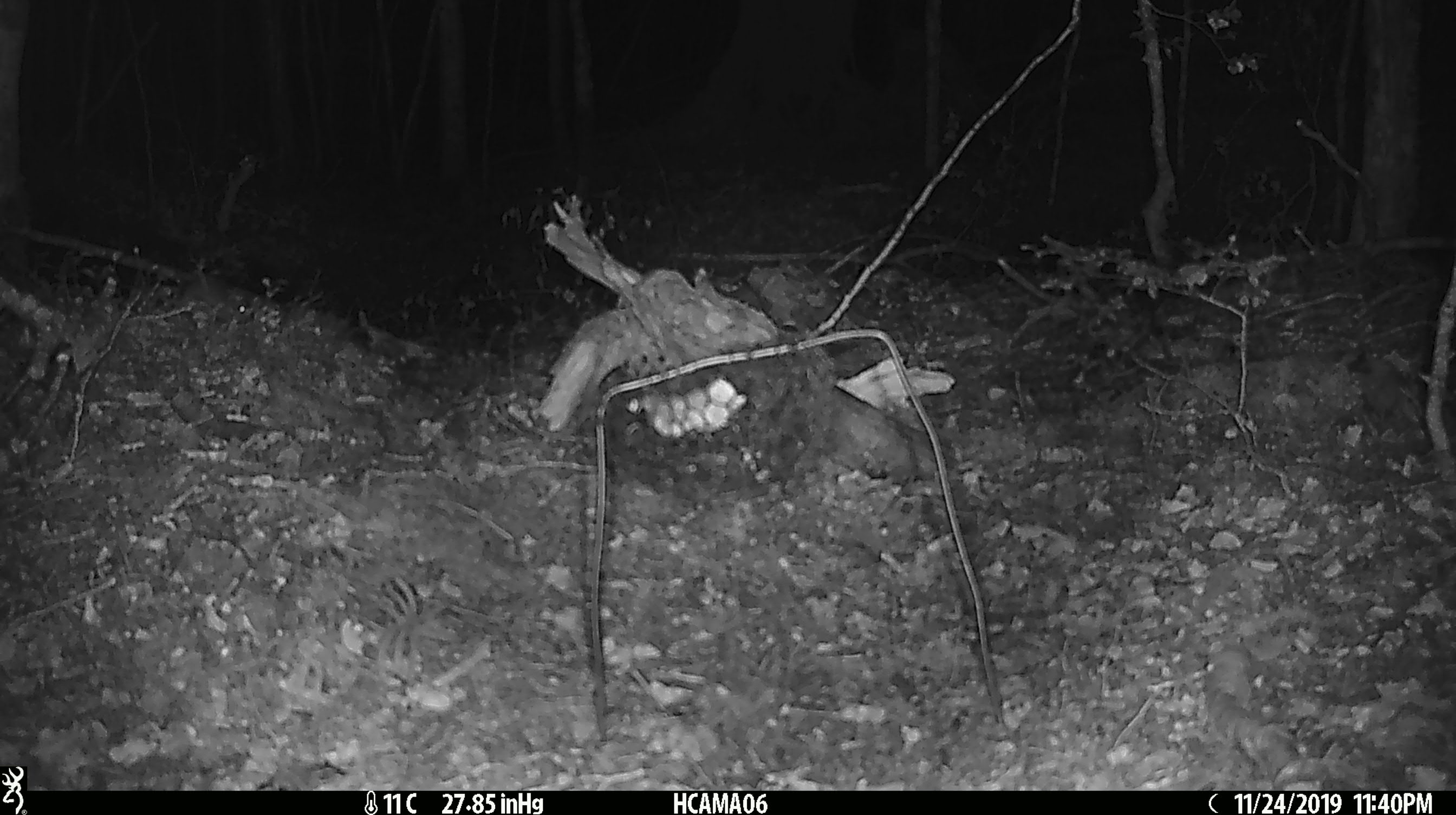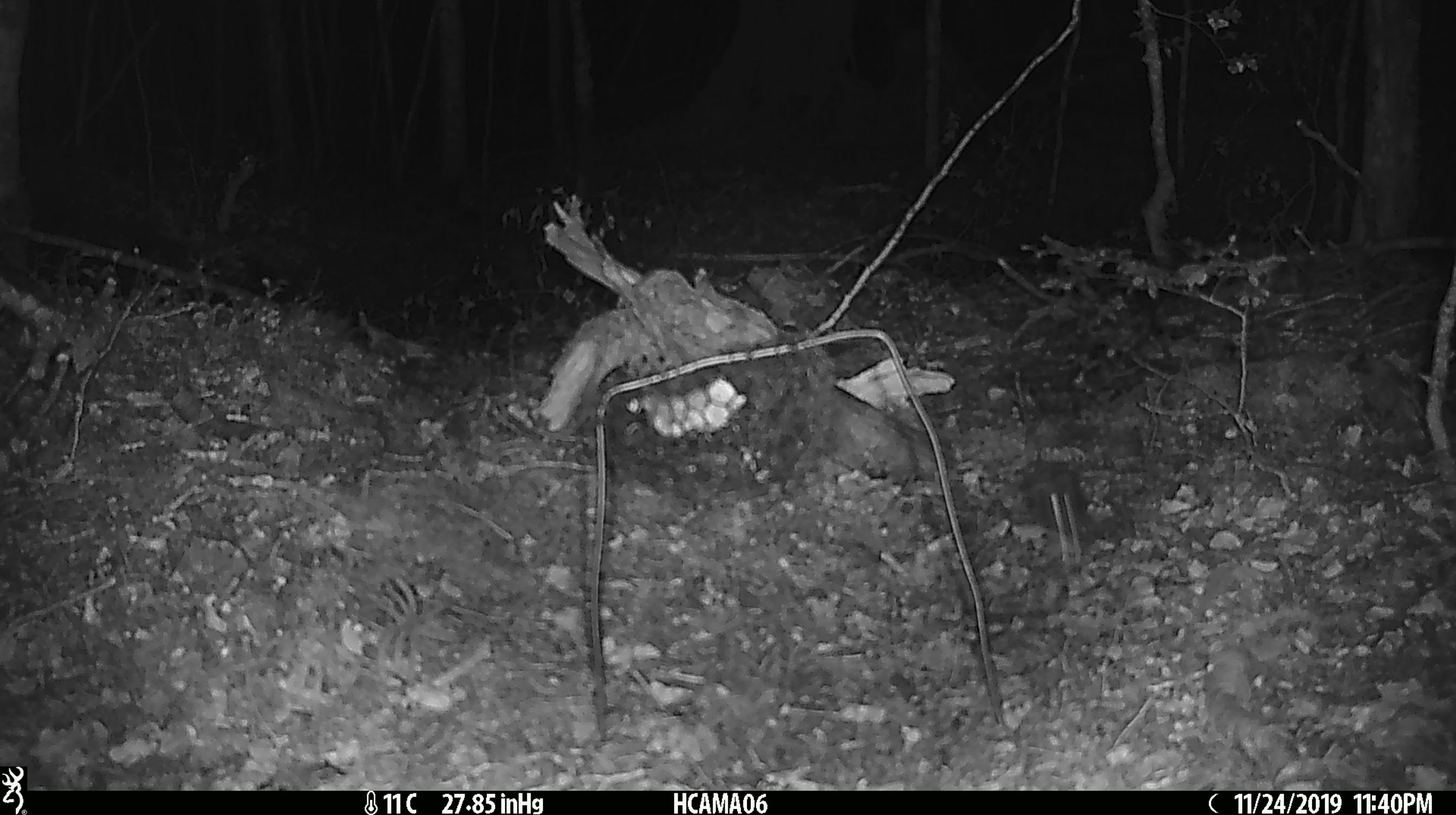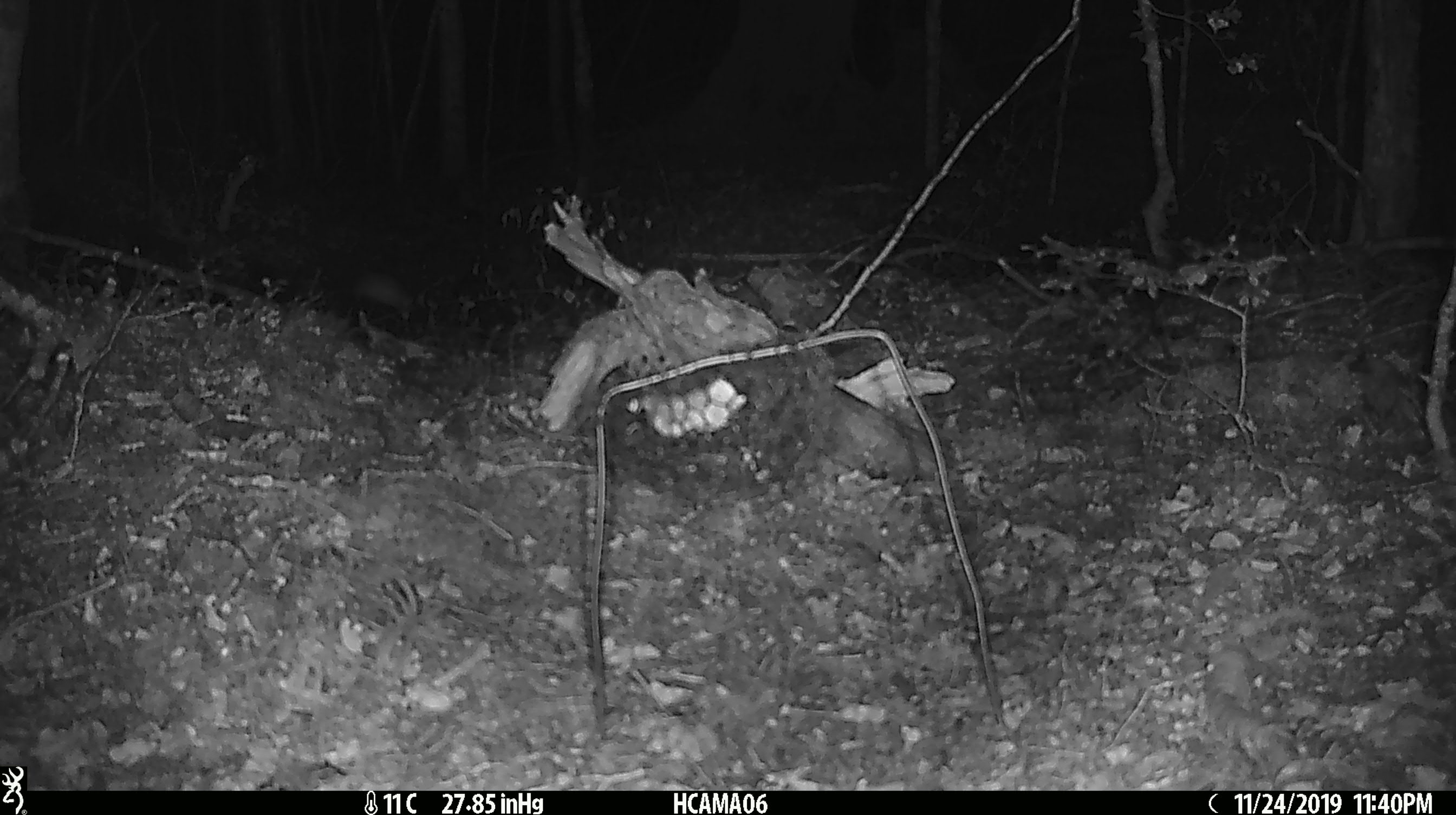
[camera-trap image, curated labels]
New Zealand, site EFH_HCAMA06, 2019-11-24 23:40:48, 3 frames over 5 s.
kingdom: Animalia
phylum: Chordata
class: Mammalia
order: Rodentia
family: Muridae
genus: Mus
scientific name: Mus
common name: mouse